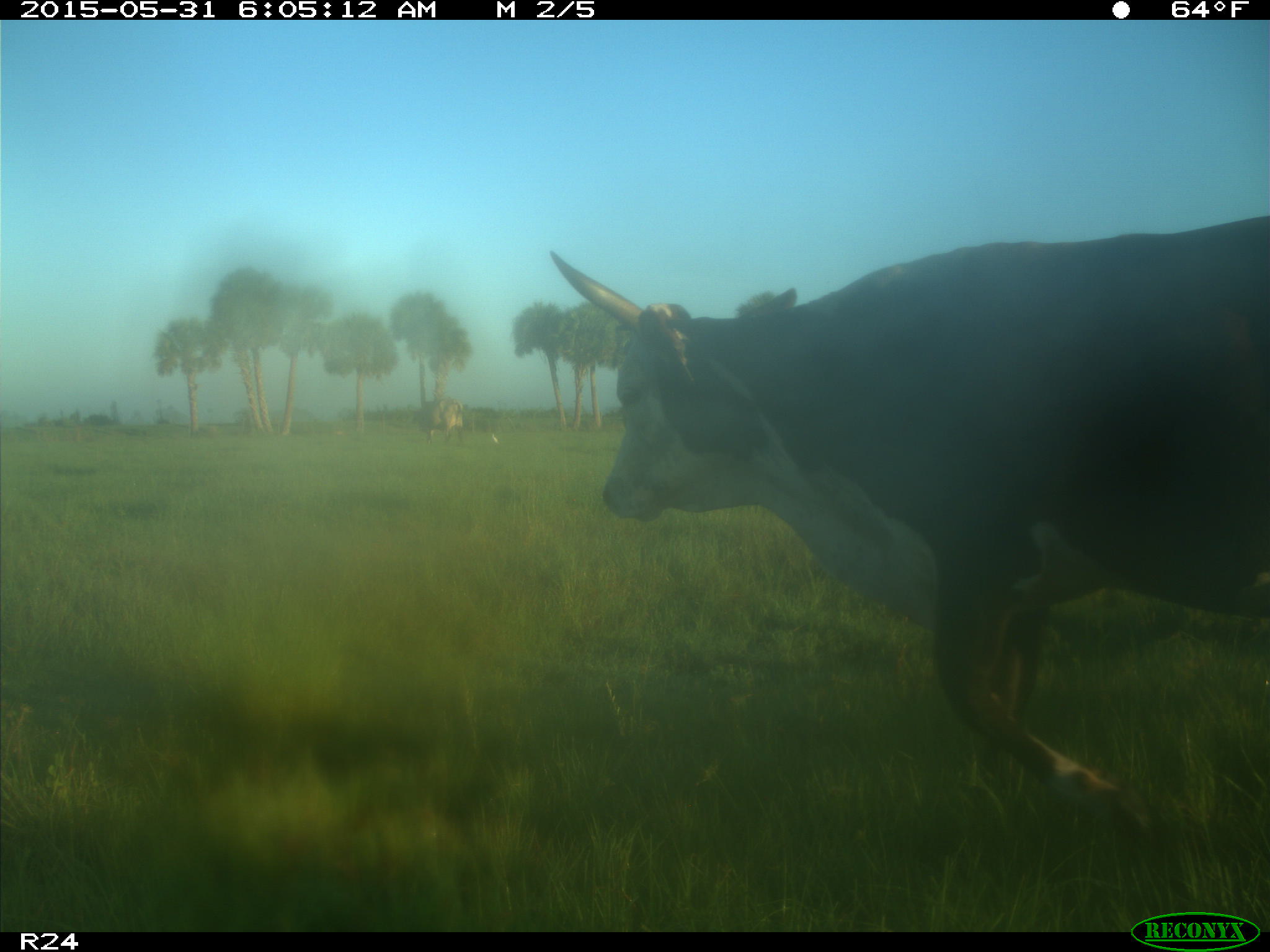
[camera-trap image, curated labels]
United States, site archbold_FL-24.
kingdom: Animalia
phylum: Chordata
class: Mammalia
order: Artiodactyla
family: Bovidae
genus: Bos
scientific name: Bos taurus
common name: domestic cow